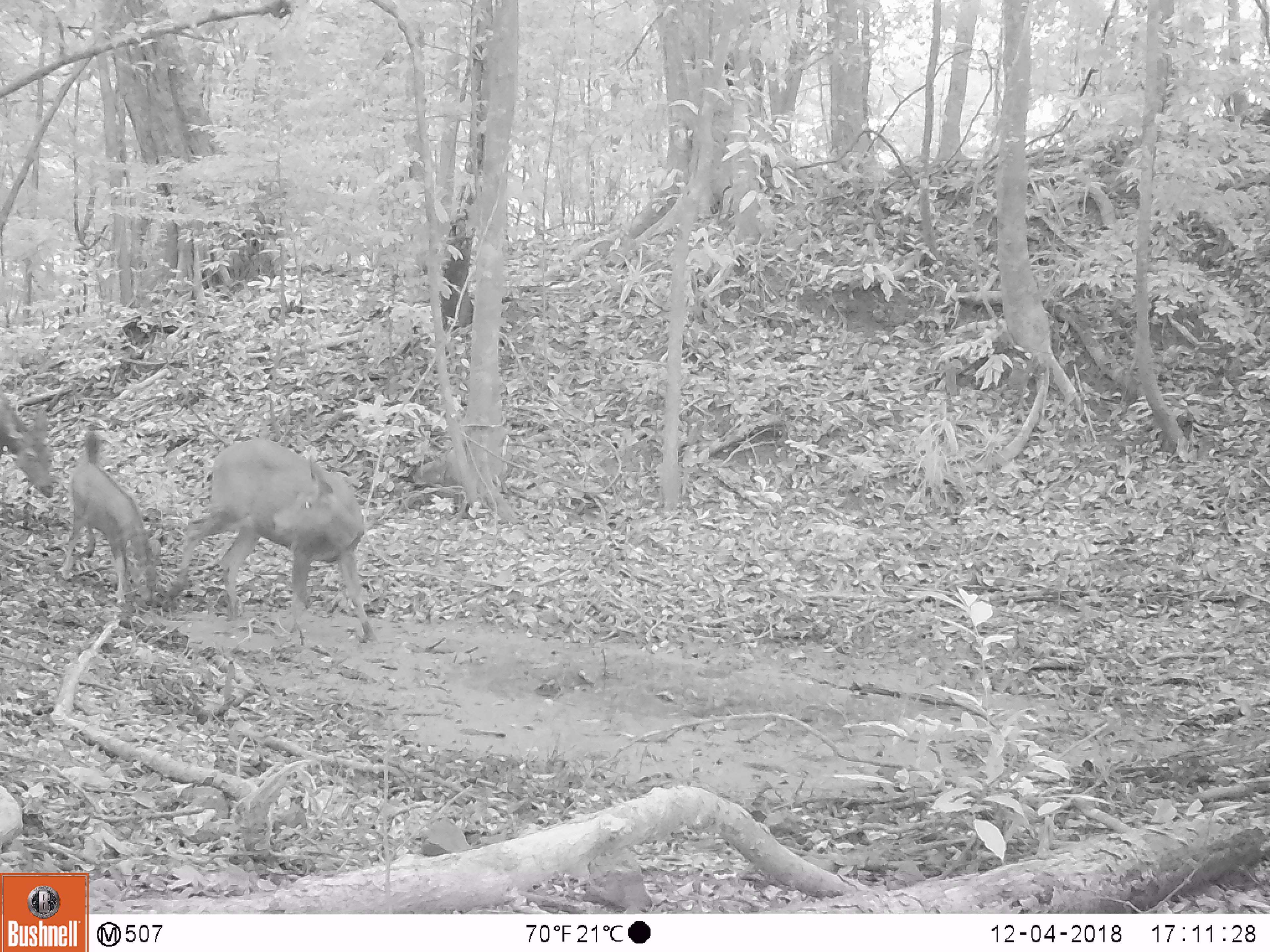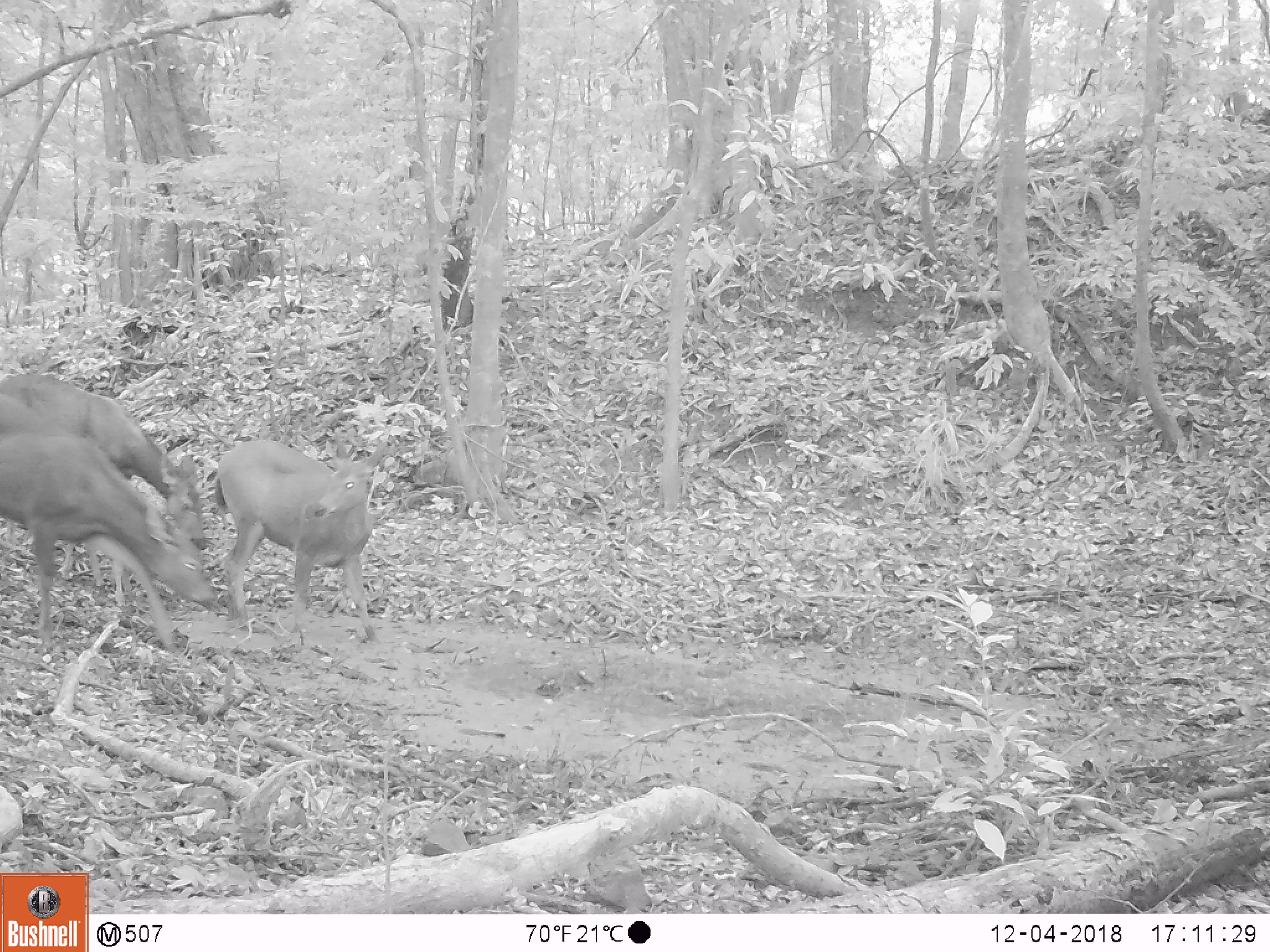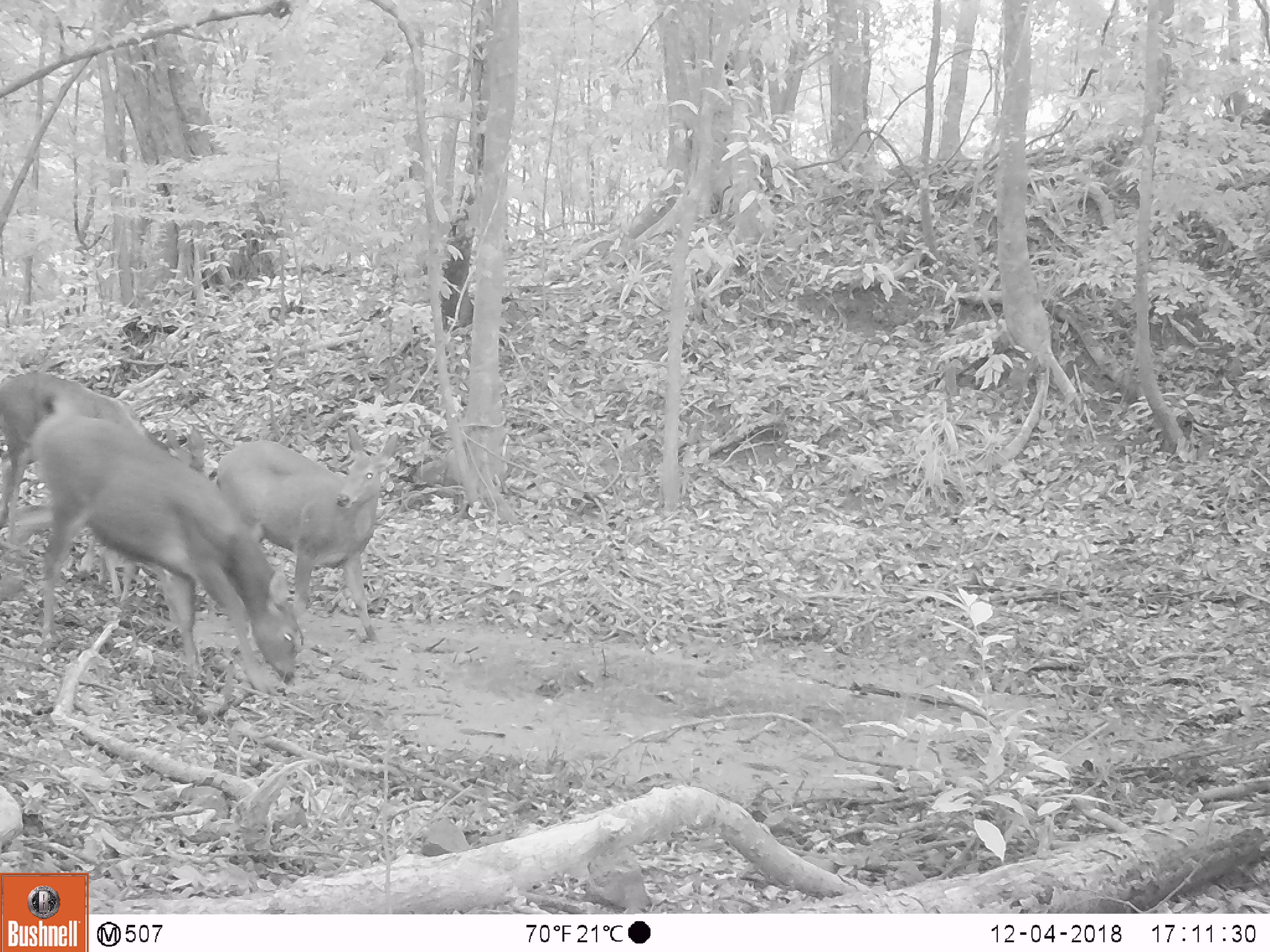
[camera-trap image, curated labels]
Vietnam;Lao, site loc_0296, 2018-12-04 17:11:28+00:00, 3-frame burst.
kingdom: Animalia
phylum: Chordata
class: Mammalia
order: Artiodactyla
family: Cervidae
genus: Rusa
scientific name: Rusa unicolor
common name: sambar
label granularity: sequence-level